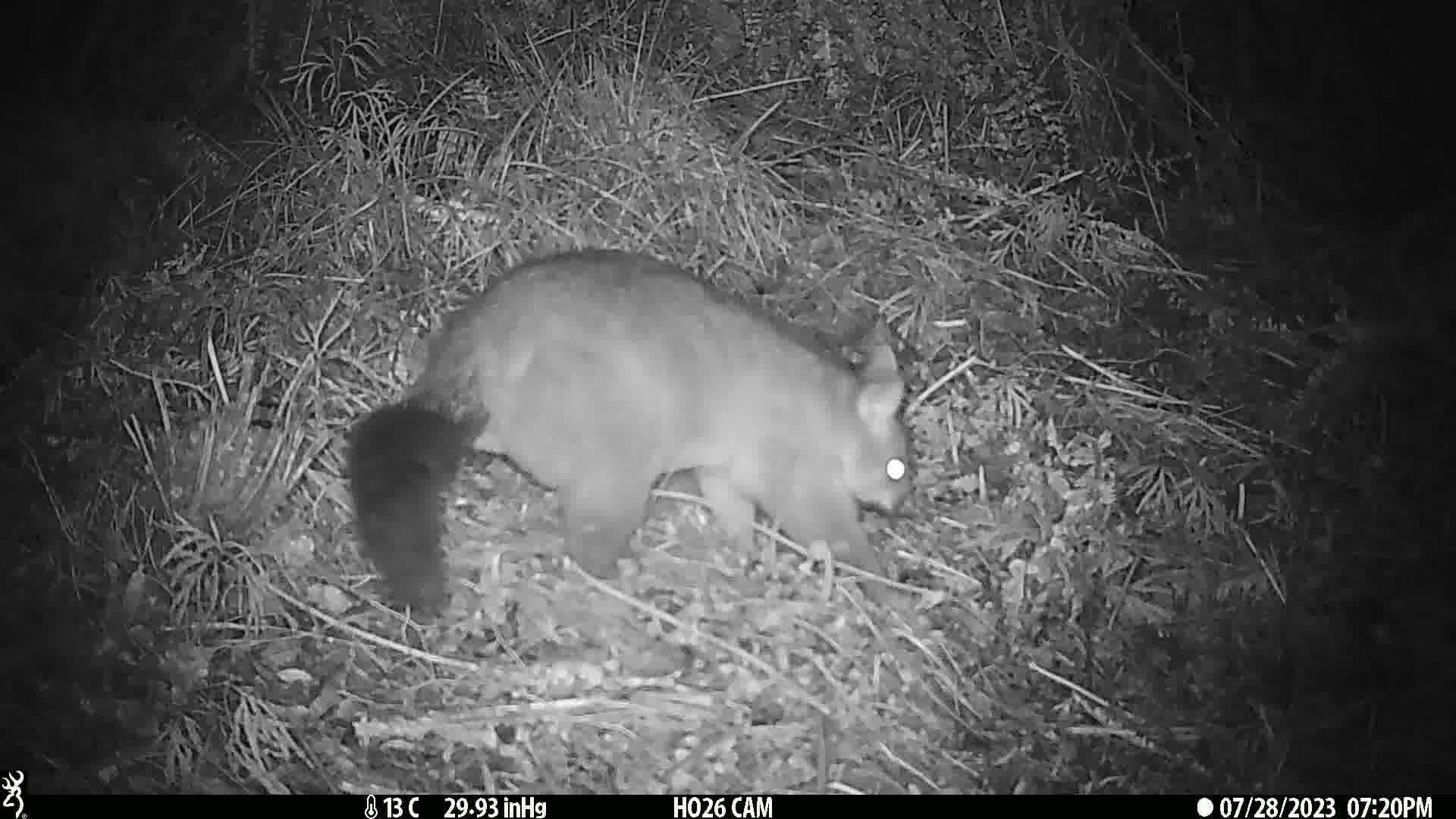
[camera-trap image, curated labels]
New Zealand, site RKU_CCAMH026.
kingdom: Animalia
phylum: Chordata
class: Mammalia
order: Diprotodontia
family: Phalangeridae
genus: Trichosurus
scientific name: Trichosurus vulpecula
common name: common brushtail possum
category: possum